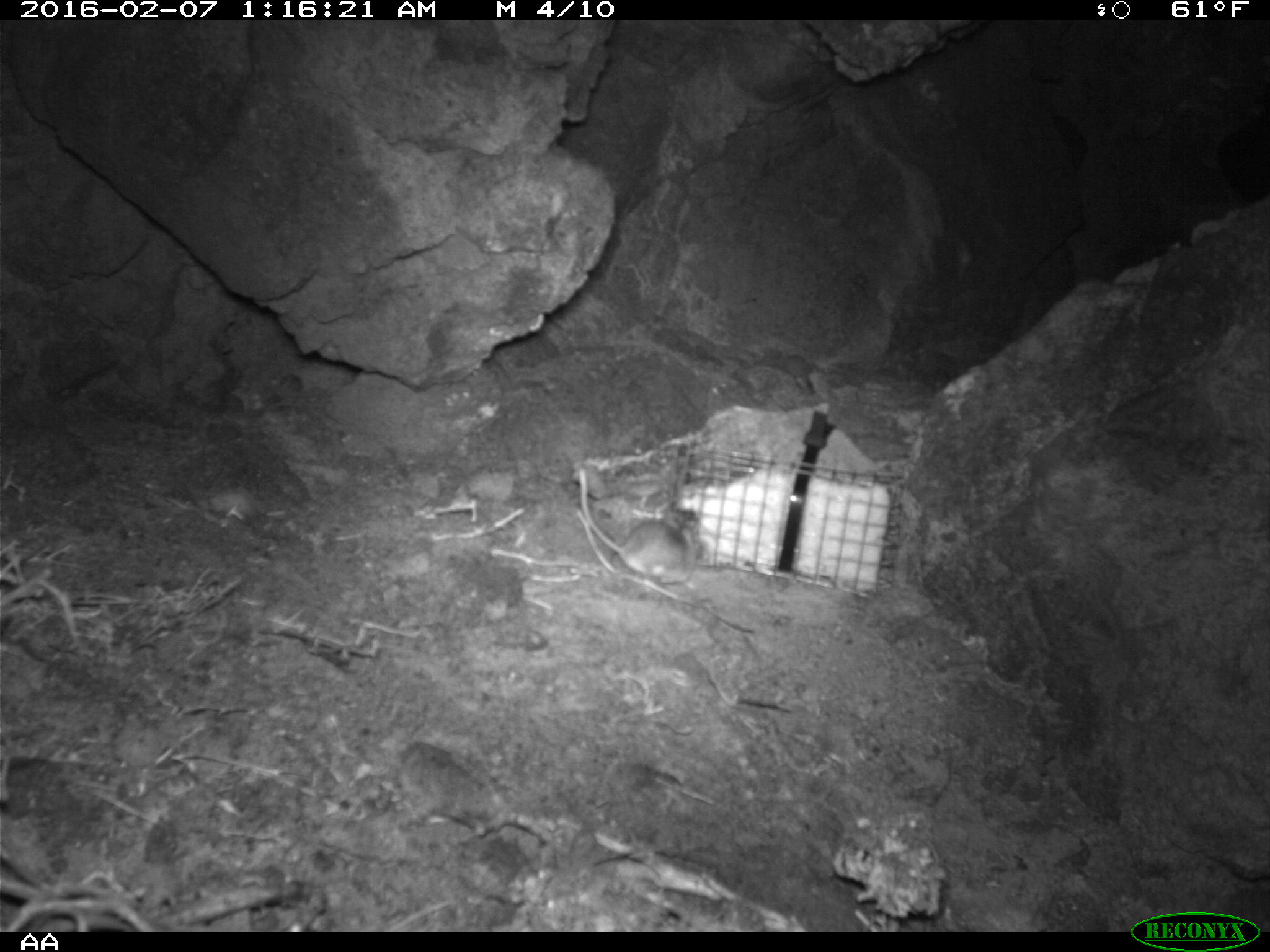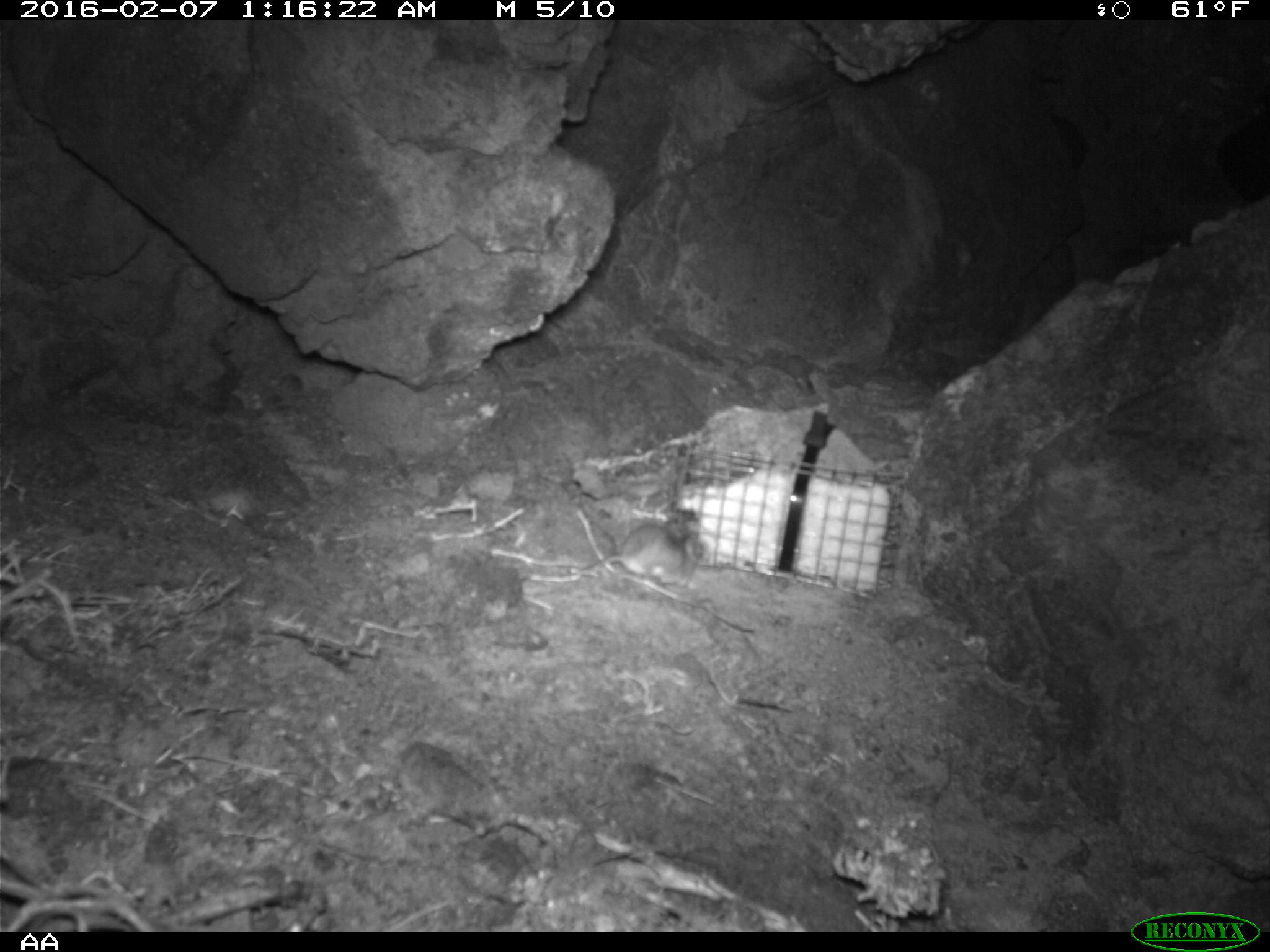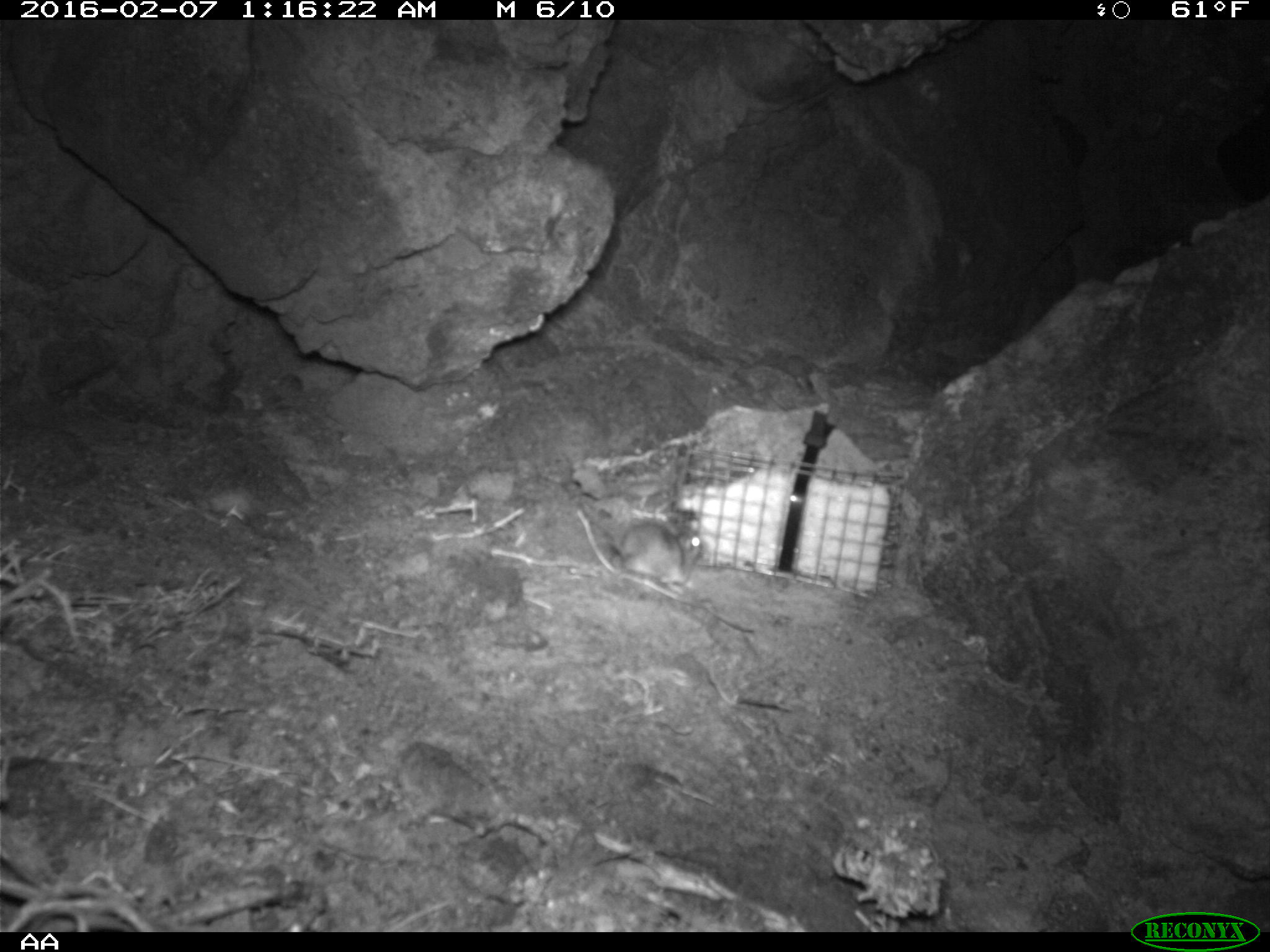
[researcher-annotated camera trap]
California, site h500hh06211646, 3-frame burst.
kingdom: Animalia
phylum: Chordata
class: Mammalia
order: Rodentia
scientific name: Rodentia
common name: rodent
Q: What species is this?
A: Rodent (Rodentia).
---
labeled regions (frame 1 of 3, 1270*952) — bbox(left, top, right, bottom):
rodent: bbox(577, 465, 702, 594)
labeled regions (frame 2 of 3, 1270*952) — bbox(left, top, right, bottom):
rodent: bbox(572, 521, 687, 584)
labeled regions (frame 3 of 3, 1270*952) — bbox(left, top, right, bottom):
rodent: bbox(620, 522, 703, 594)